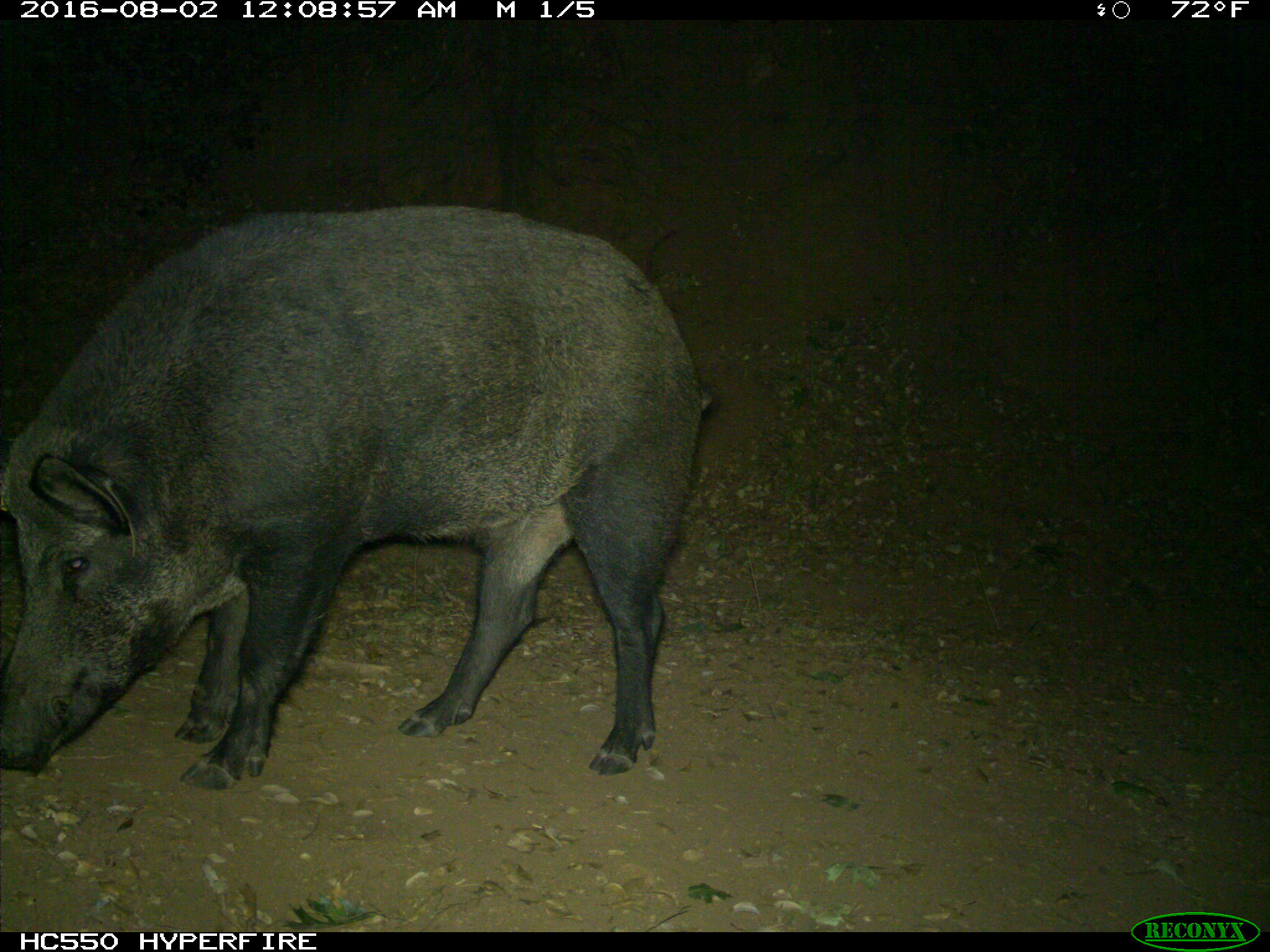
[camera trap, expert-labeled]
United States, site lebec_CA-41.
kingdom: Animalia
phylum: Chordata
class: Mammalia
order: Artiodactyla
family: Suidae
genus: Sus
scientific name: Sus scrofa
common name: wild boar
Sus scrofa (wild boar).